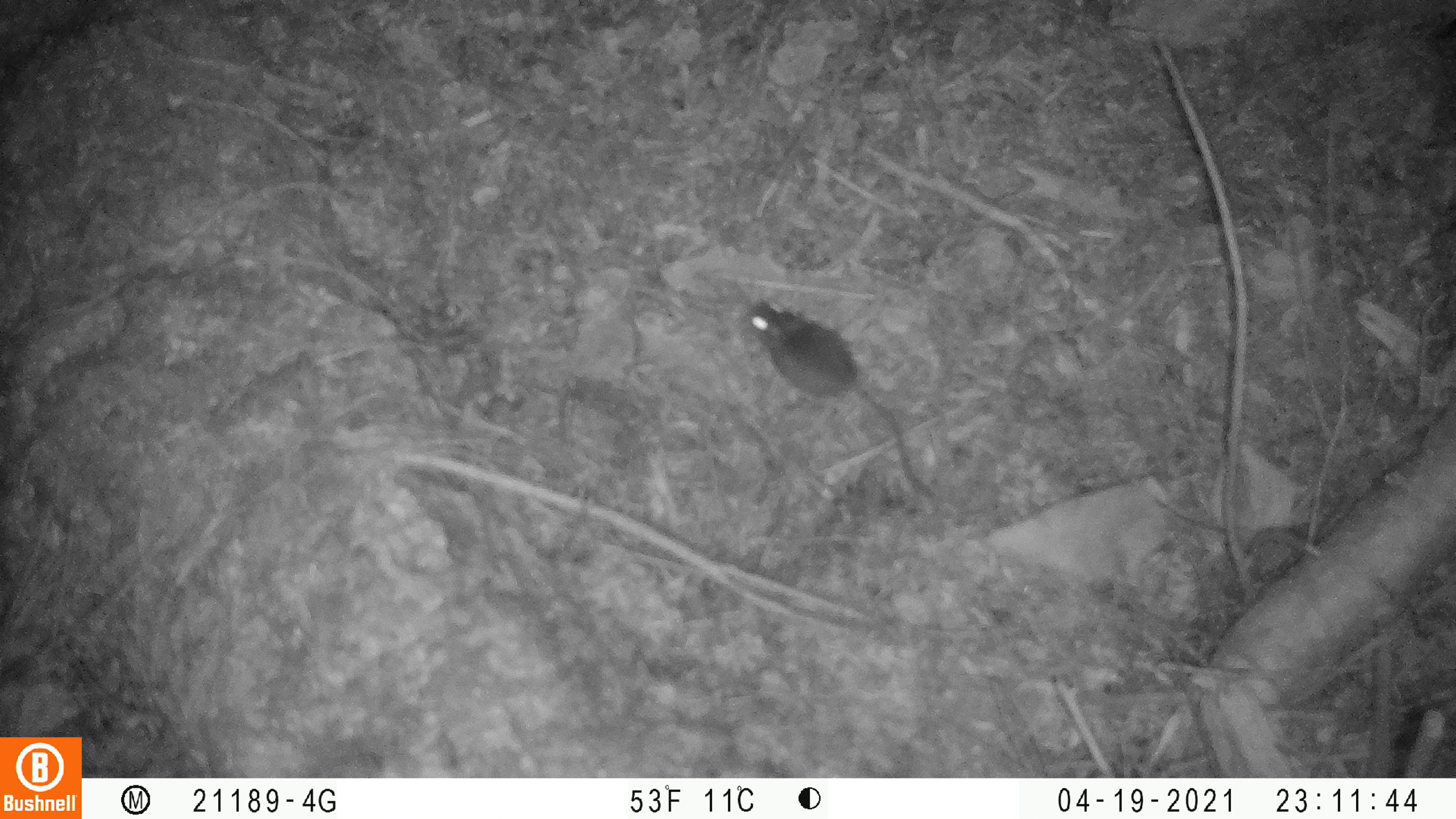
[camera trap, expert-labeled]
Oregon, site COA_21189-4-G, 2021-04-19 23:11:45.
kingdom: Animalia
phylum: Chordata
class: Mammalia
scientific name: Mammalia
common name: small mammal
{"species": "small mammal (Mammalia)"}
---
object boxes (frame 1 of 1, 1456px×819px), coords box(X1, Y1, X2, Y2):
small mammal: box(743, 298, 931, 497)